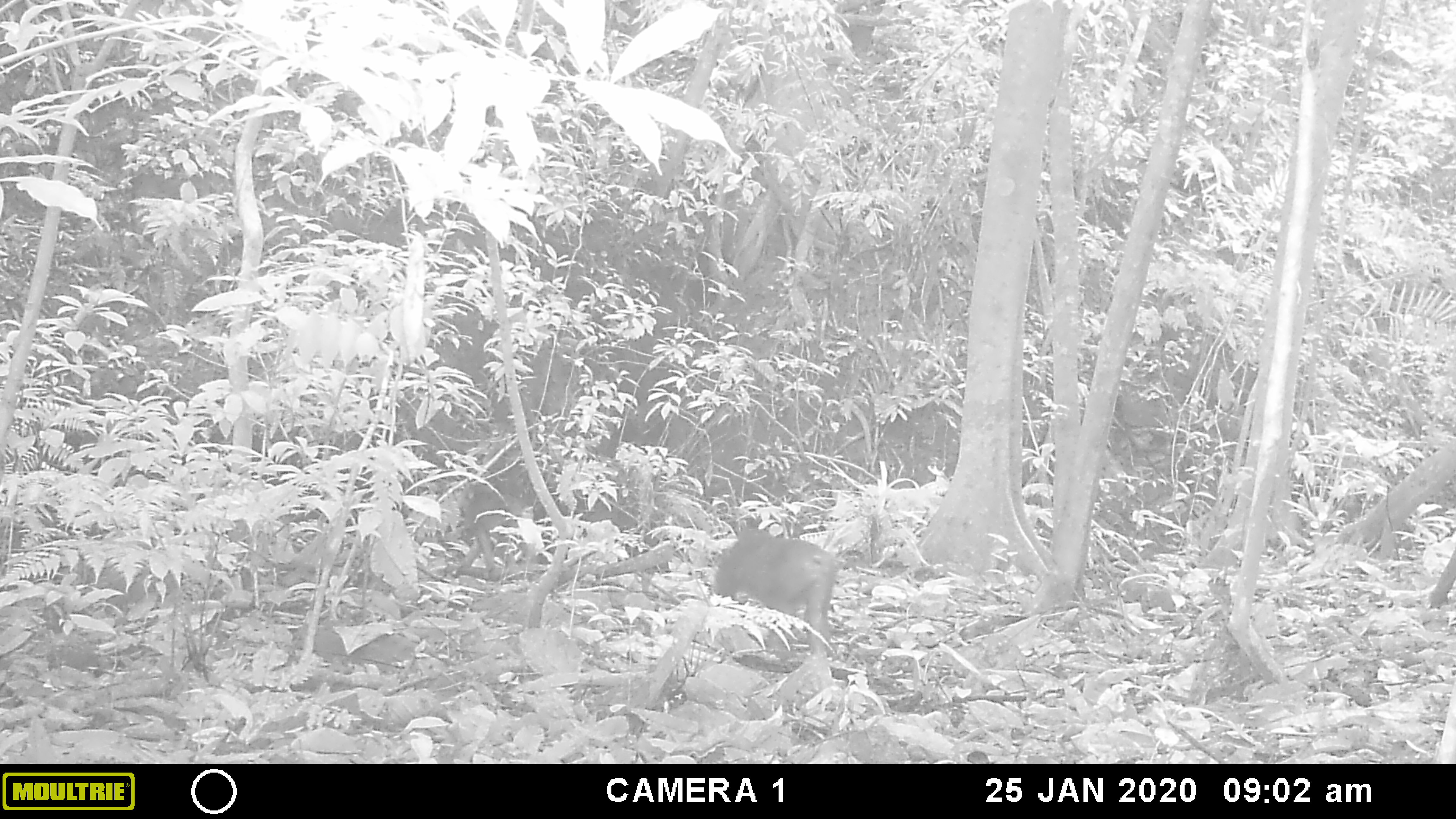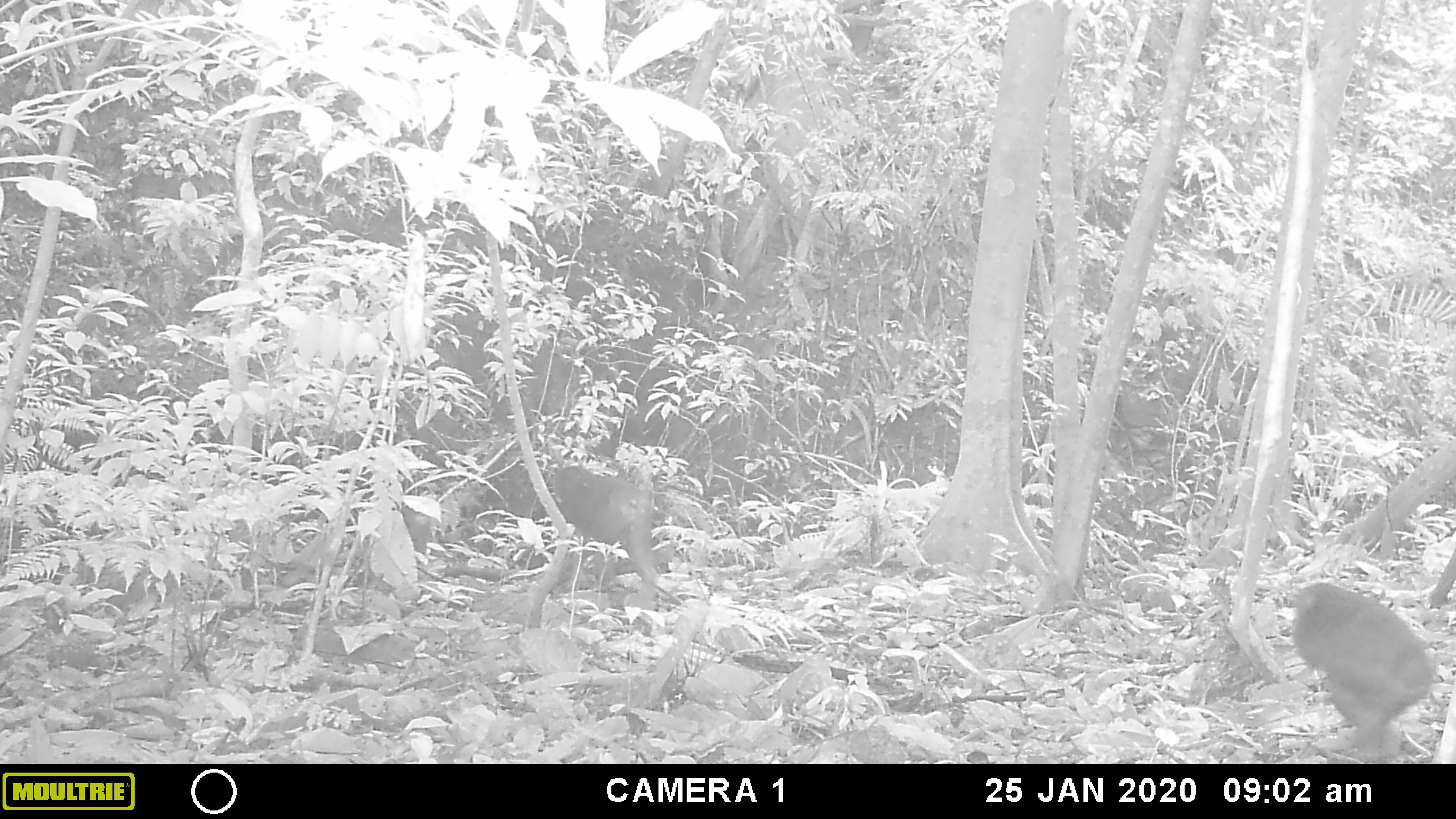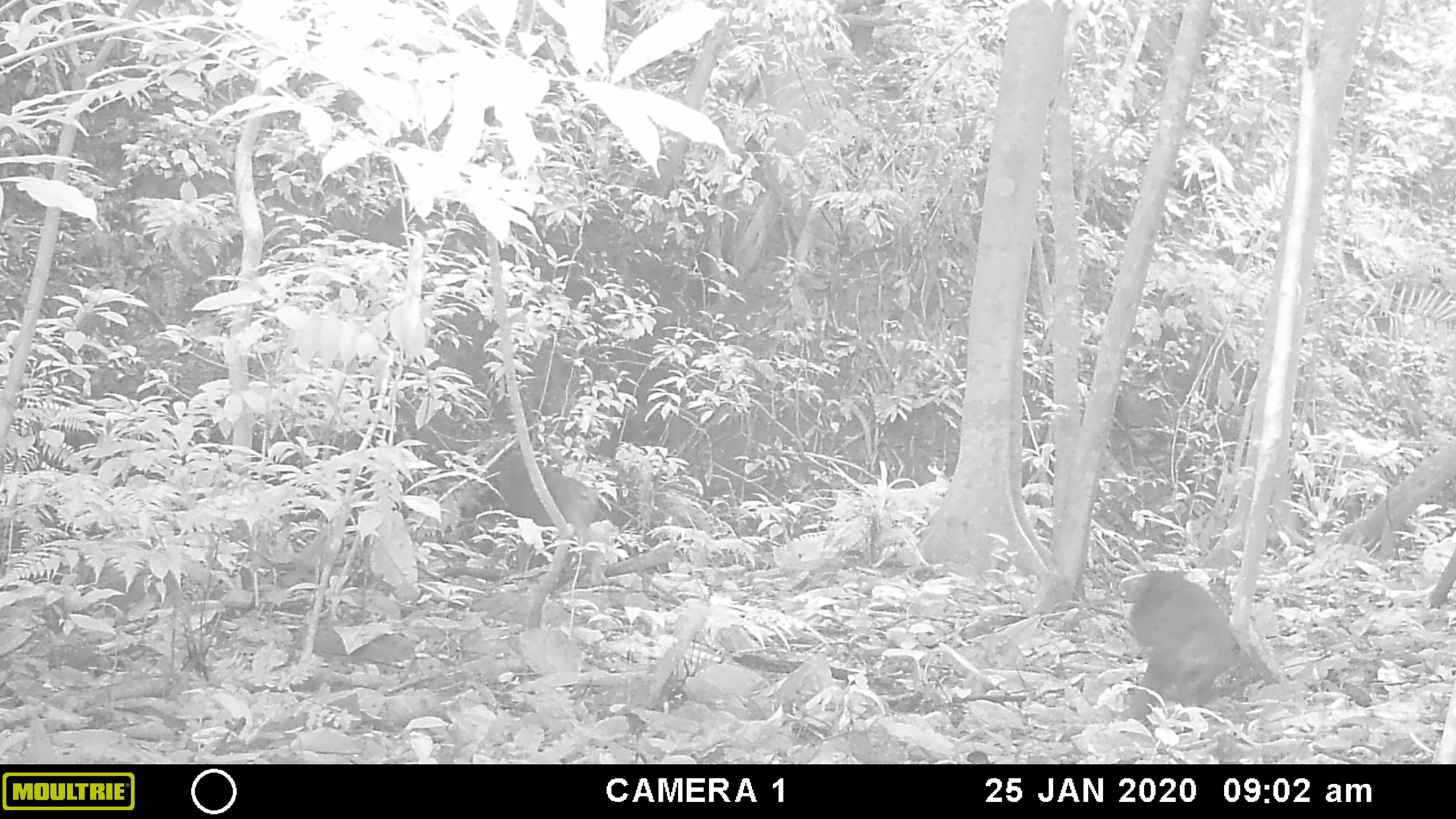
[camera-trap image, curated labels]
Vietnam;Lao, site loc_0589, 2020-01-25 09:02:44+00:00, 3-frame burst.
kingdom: Animalia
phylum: Chordata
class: Mammalia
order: Primates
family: Cercopithecidae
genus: Macaca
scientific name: Macaca arctoides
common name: stump-tailed macaque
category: stump tailed macaque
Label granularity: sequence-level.